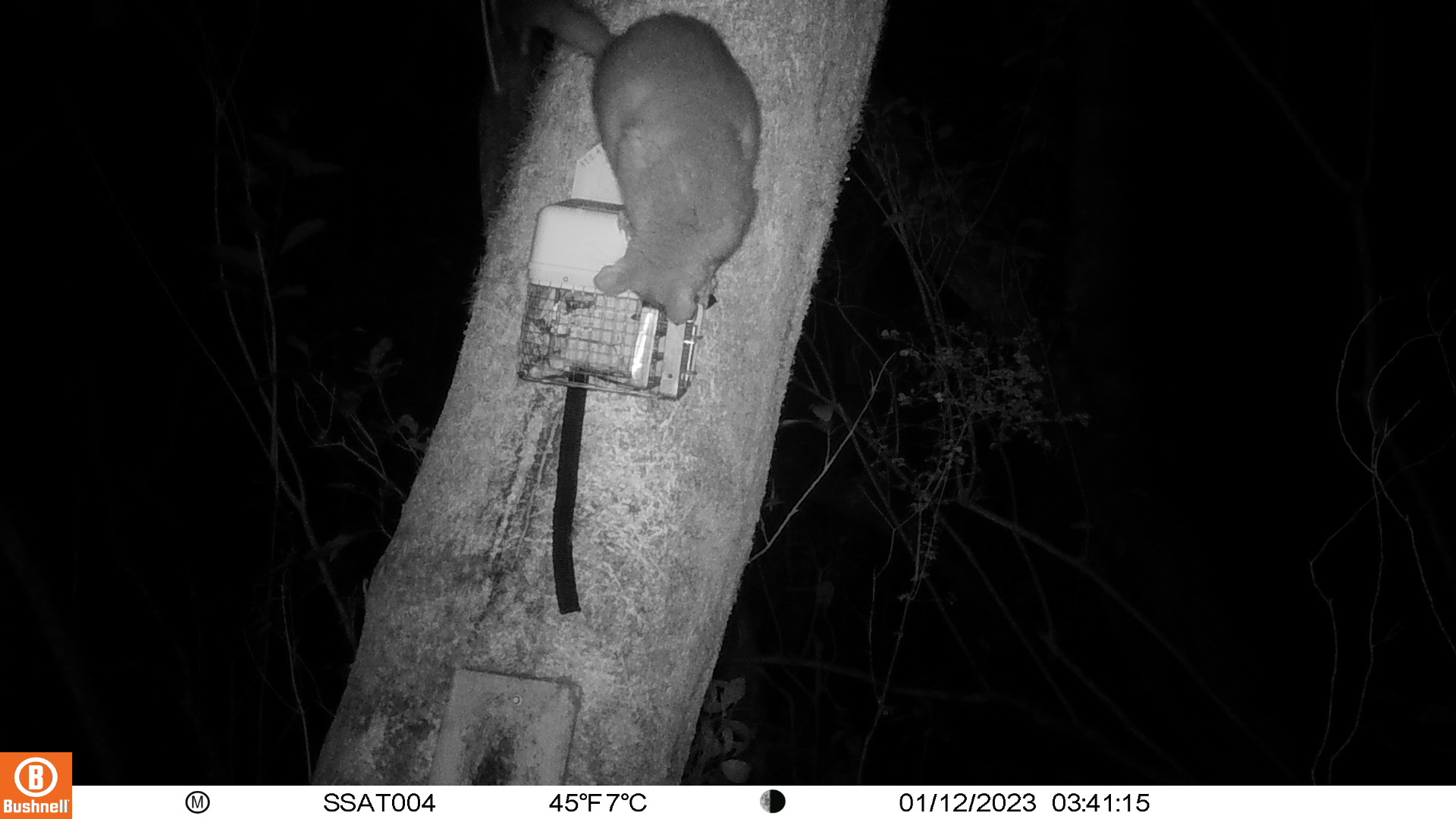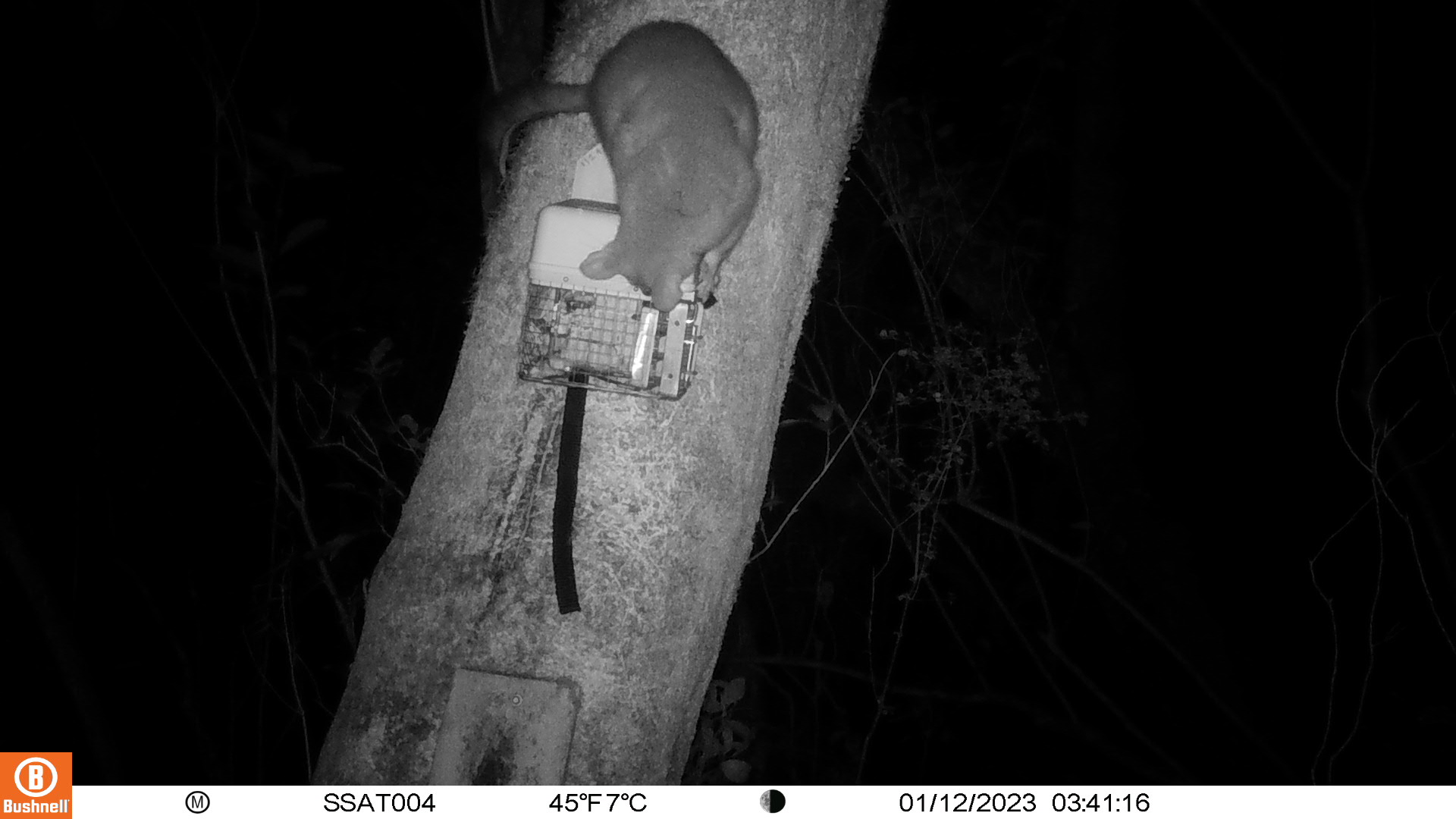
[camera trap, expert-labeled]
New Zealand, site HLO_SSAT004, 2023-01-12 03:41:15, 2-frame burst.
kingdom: Animalia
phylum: Chordata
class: Mammalia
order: Diprotodontia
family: Phalangeridae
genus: Trichosurus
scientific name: Trichosurus vulpecula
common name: common brushtail possum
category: possum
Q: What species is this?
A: Possum (common brushtail possum) (Trichosurus vulpecula).